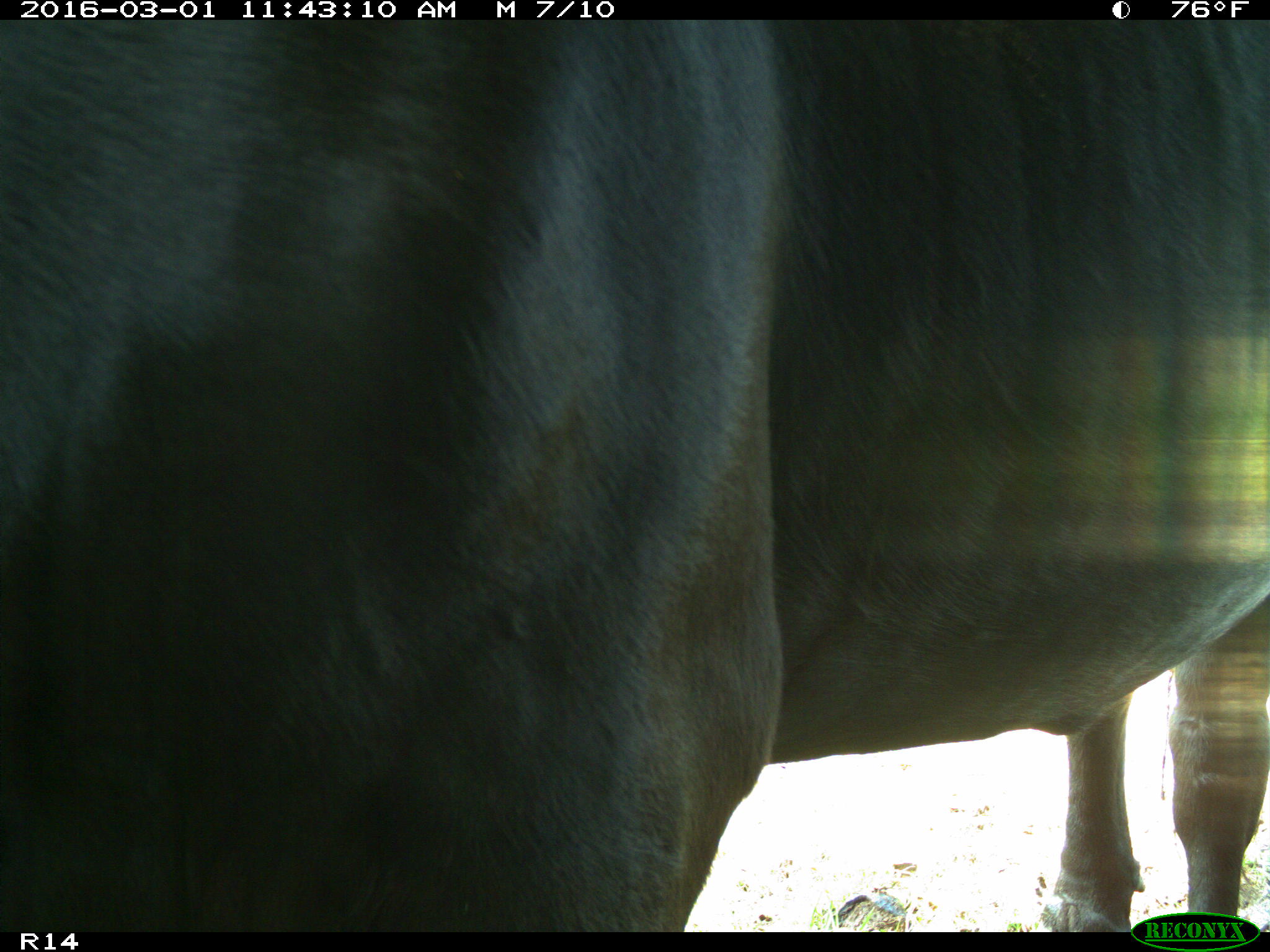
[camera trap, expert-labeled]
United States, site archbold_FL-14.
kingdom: Animalia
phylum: Chordata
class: Mammalia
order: Artiodactyla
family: Bovidae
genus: Bos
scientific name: Bos taurus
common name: domestic cow